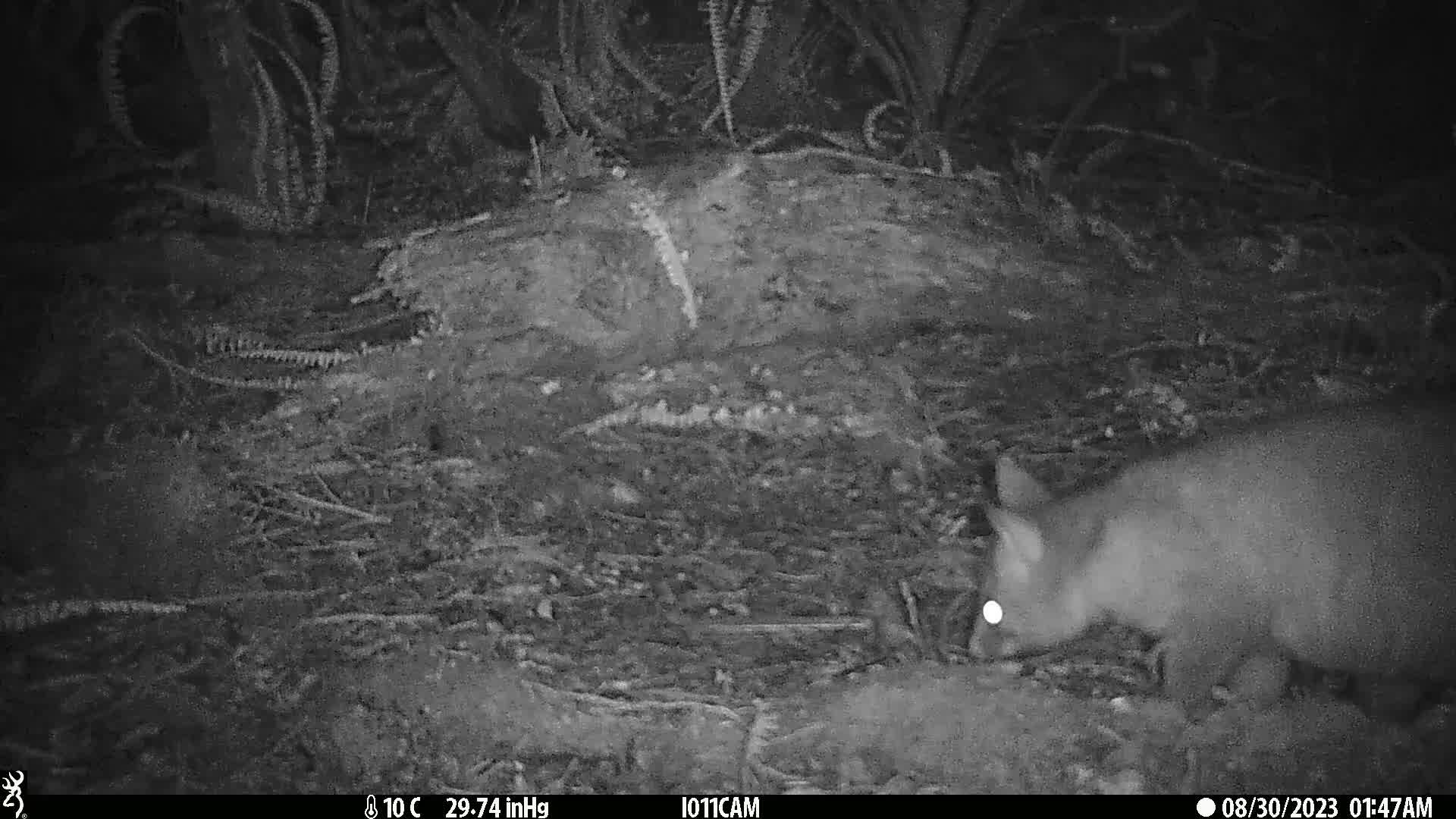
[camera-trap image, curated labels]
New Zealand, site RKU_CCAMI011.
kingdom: Animalia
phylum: Chordata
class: Mammalia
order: Diprotodontia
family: Phalangeridae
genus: Trichosurus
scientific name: Trichosurus vulpecula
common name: common brushtail possum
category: possum